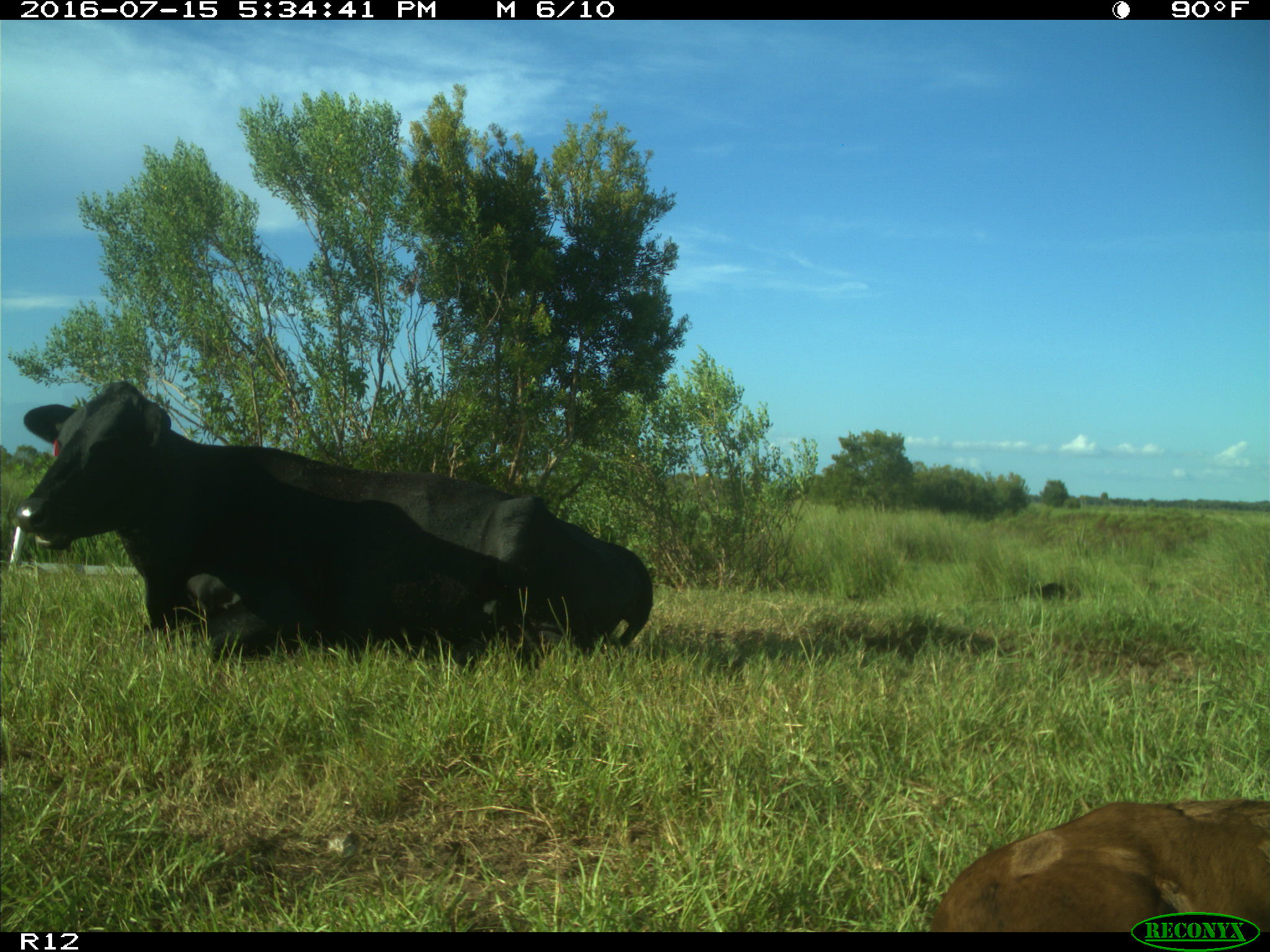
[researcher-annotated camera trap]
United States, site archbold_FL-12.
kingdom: Animalia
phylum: Chordata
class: Mammalia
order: Artiodactyla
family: Bovidae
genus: Bos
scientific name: Bos taurus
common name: domestic cow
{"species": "Bos taurus (domestic cow)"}